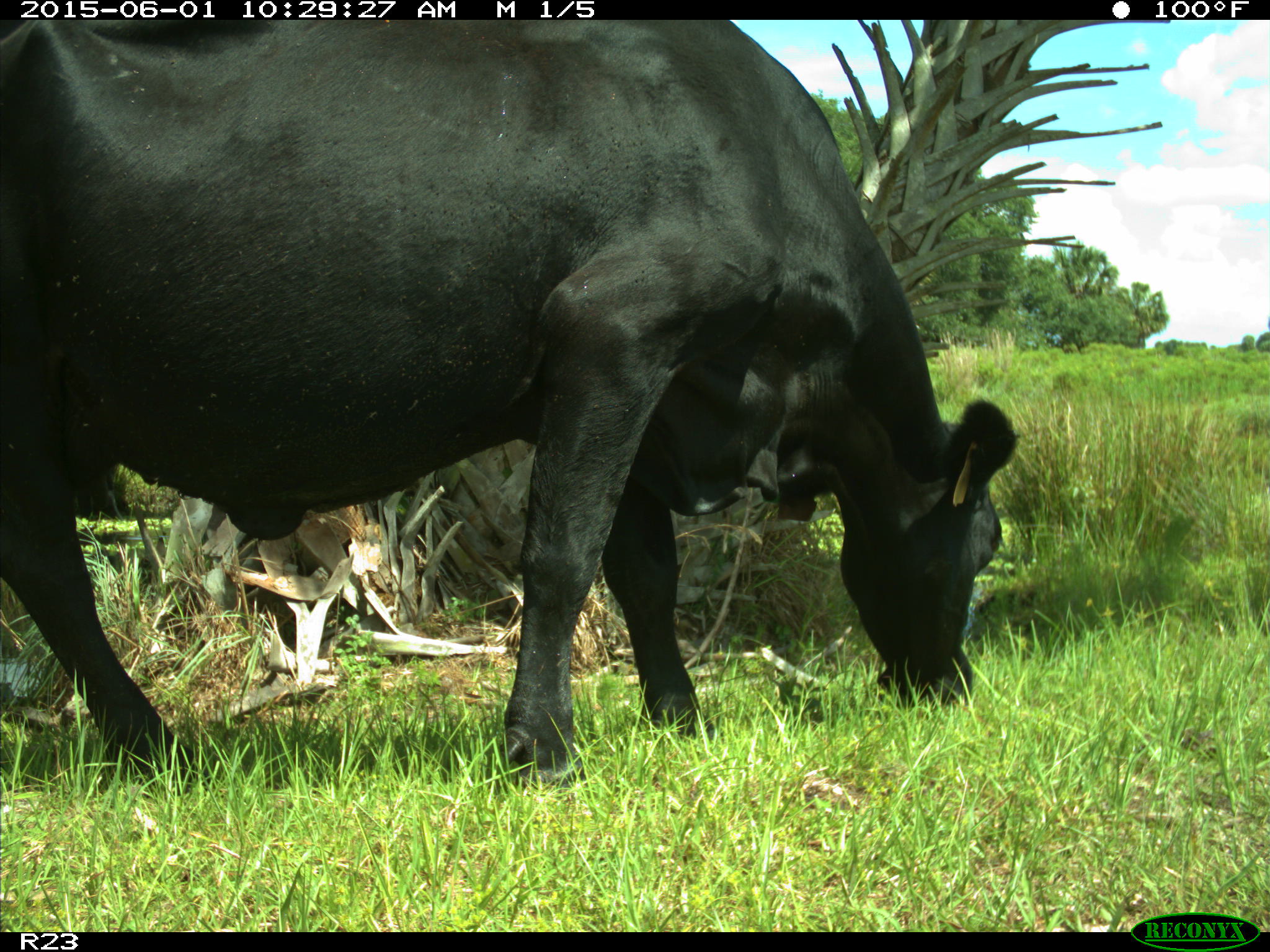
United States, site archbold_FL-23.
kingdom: Animalia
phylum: Chordata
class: Mammalia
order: Artiodactyla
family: Bovidae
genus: Bos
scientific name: Bos taurus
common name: domestic cow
Bos taurus (domestic cow).